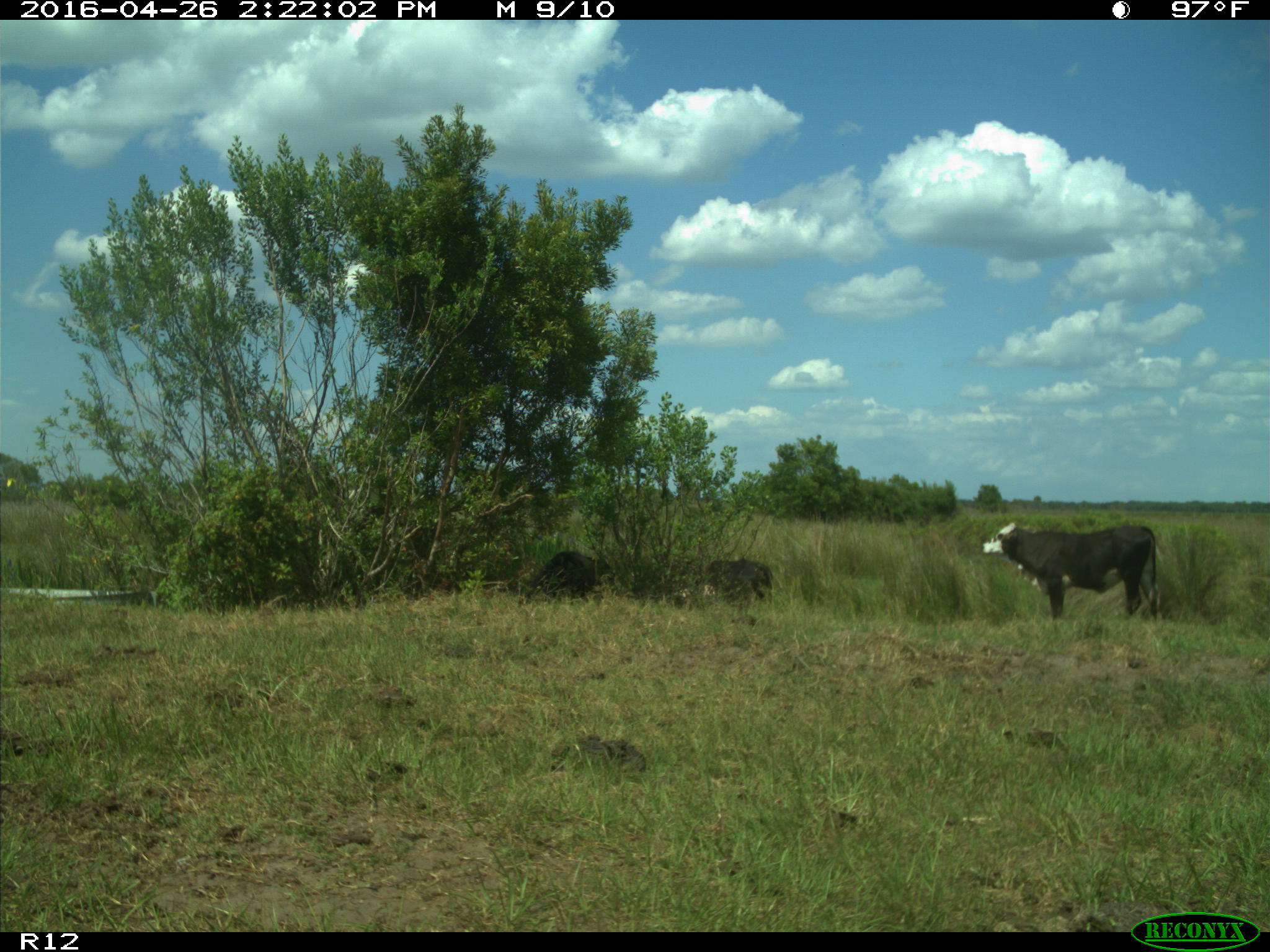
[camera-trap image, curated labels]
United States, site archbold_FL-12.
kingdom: Animalia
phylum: Chordata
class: Mammalia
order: Artiodactyla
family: Bovidae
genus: Bos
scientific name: Bos taurus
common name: domestic cow